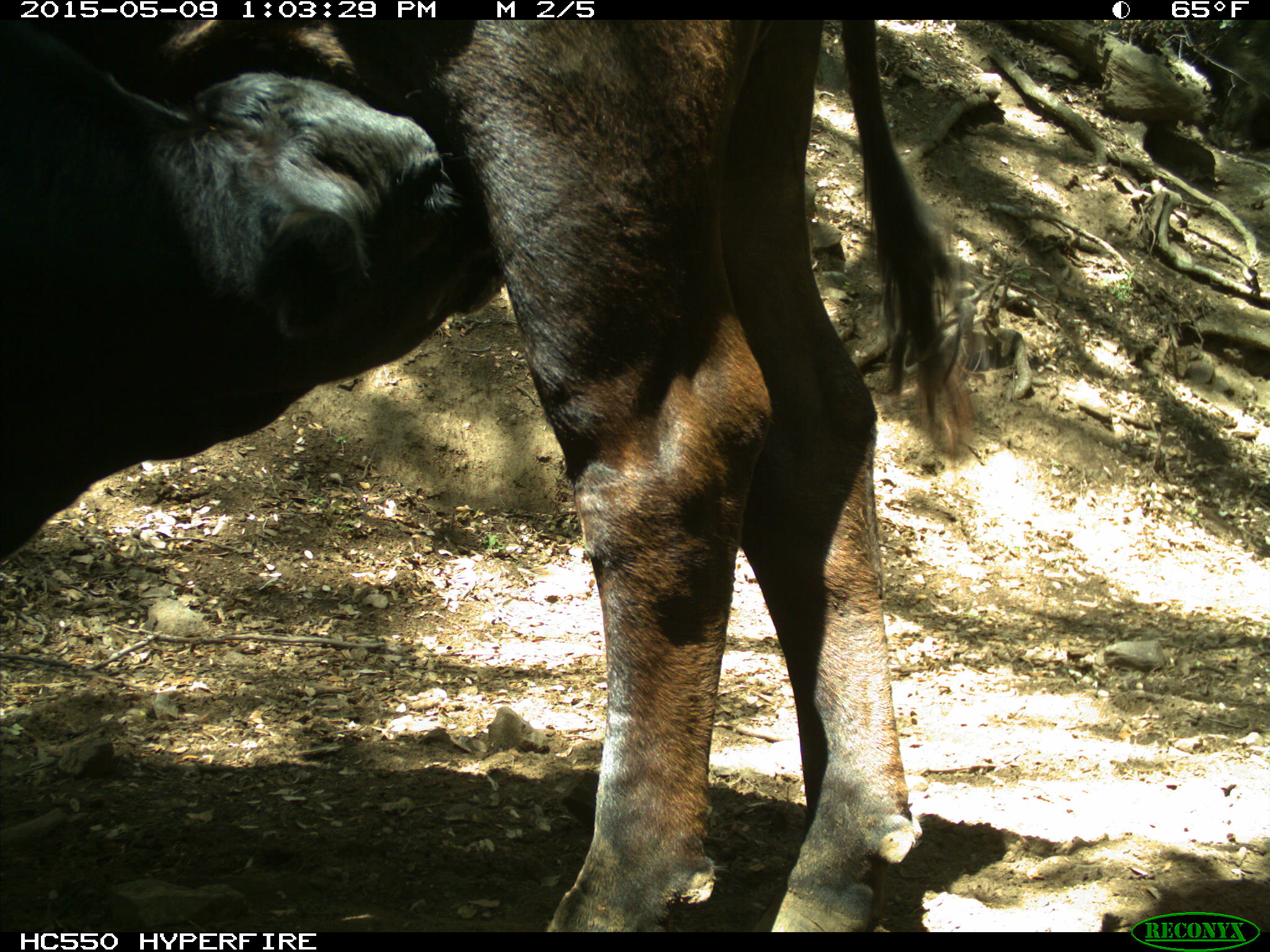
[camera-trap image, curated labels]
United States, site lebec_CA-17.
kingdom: Animalia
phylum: Chordata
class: Mammalia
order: Artiodactyla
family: Bovidae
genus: Bos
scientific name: Bos taurus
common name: domestic cow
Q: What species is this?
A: Bos taurus (domestic cow).